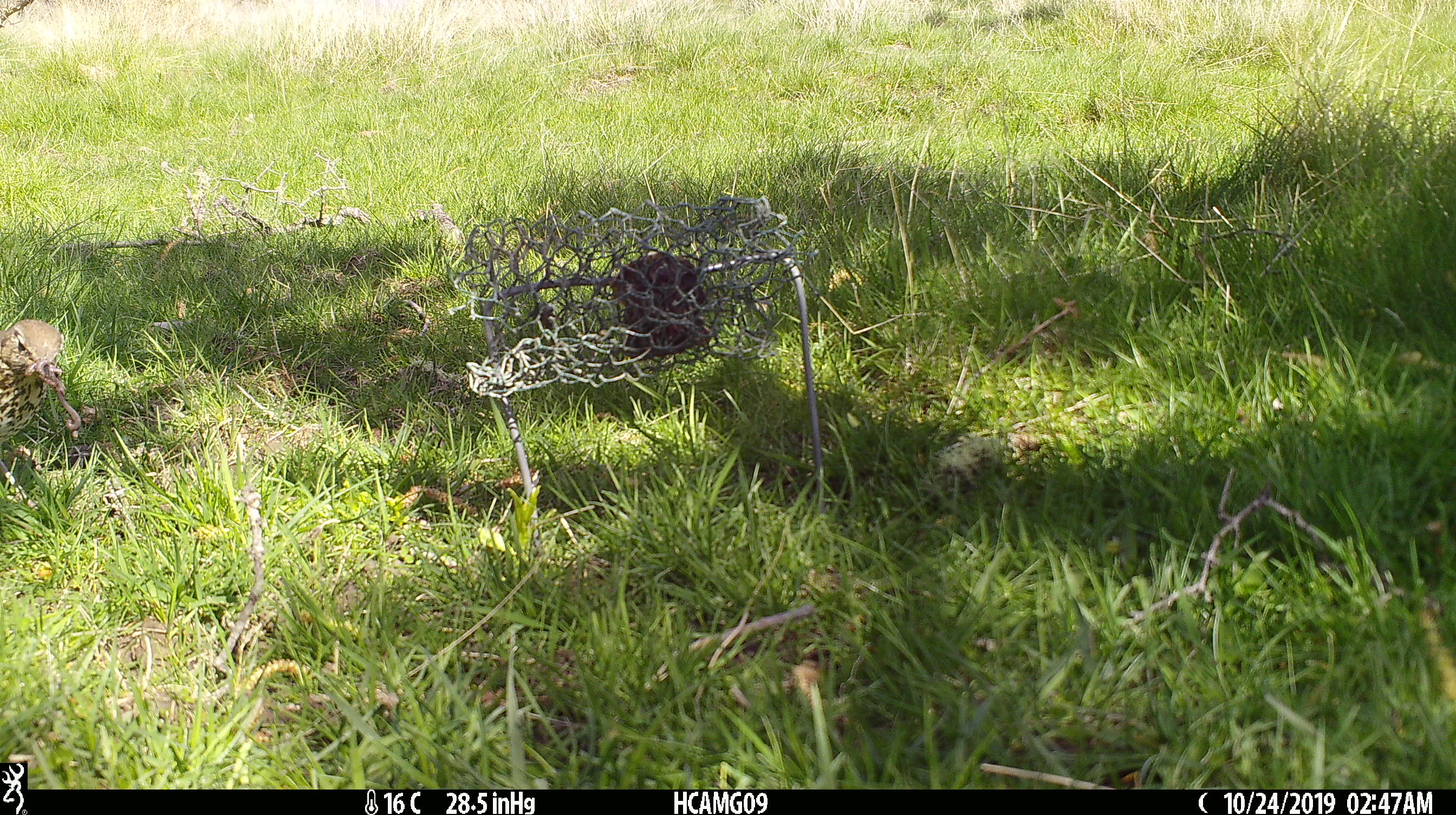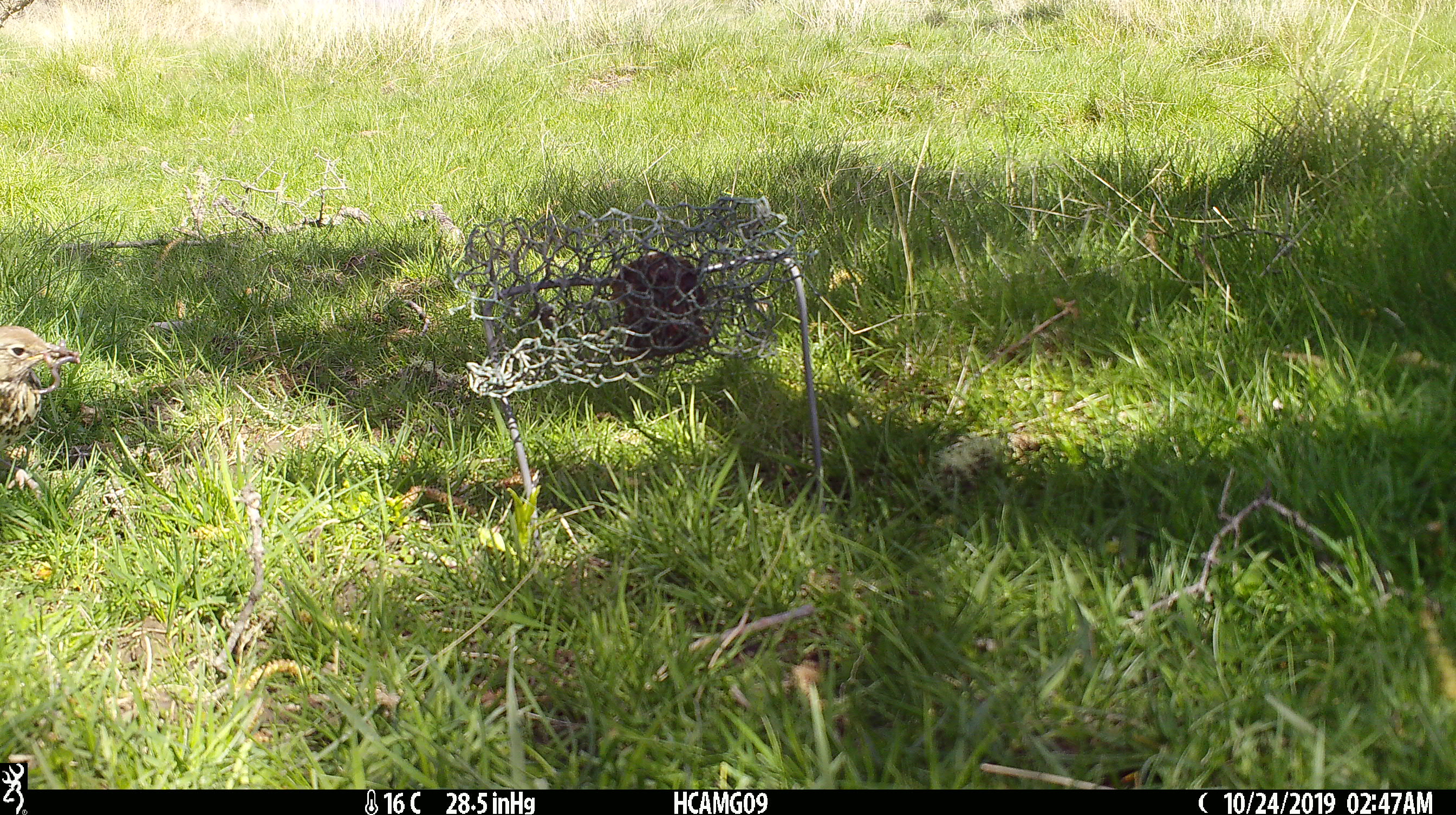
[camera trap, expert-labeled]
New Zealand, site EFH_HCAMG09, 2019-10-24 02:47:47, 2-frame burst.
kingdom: Animalia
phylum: Chordata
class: Aves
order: Passeriformes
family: Turdidae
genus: Turdus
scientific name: Turdus philomelos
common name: song thrush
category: thrush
Thrush (song thrush) (Turdus philomelos).